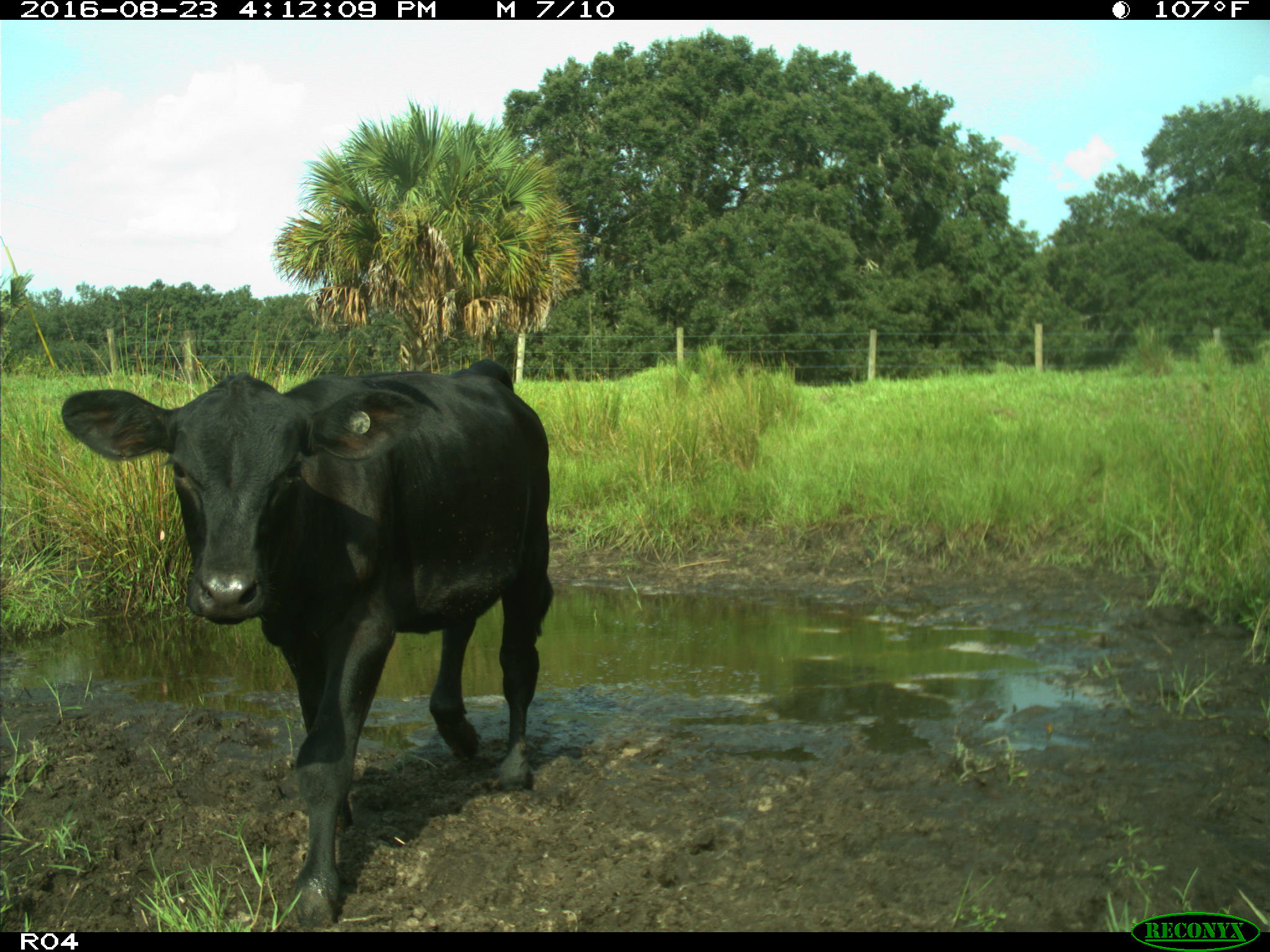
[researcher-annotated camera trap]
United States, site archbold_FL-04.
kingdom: Animalia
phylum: Chordata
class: Mammalia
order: Artiodactyla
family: Bovidae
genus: Bos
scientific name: Bos taurus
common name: domestic cow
Bos taurus (domestic cow).